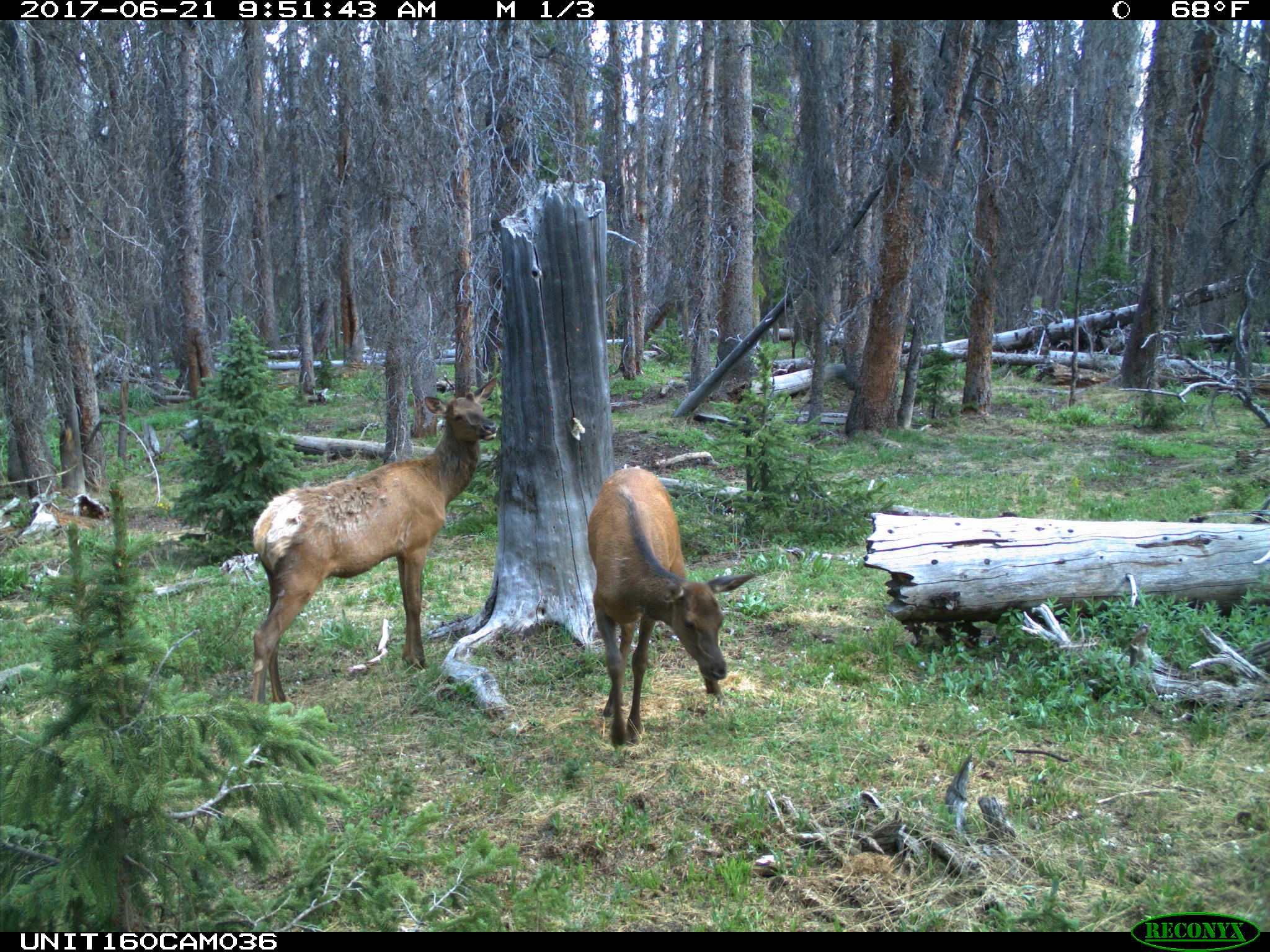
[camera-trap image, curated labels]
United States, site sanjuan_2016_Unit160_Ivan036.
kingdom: Animalia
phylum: Chordata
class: Mammalia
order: Artiodactyla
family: Cervidae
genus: Cervus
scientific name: Cervus elaphus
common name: red deer